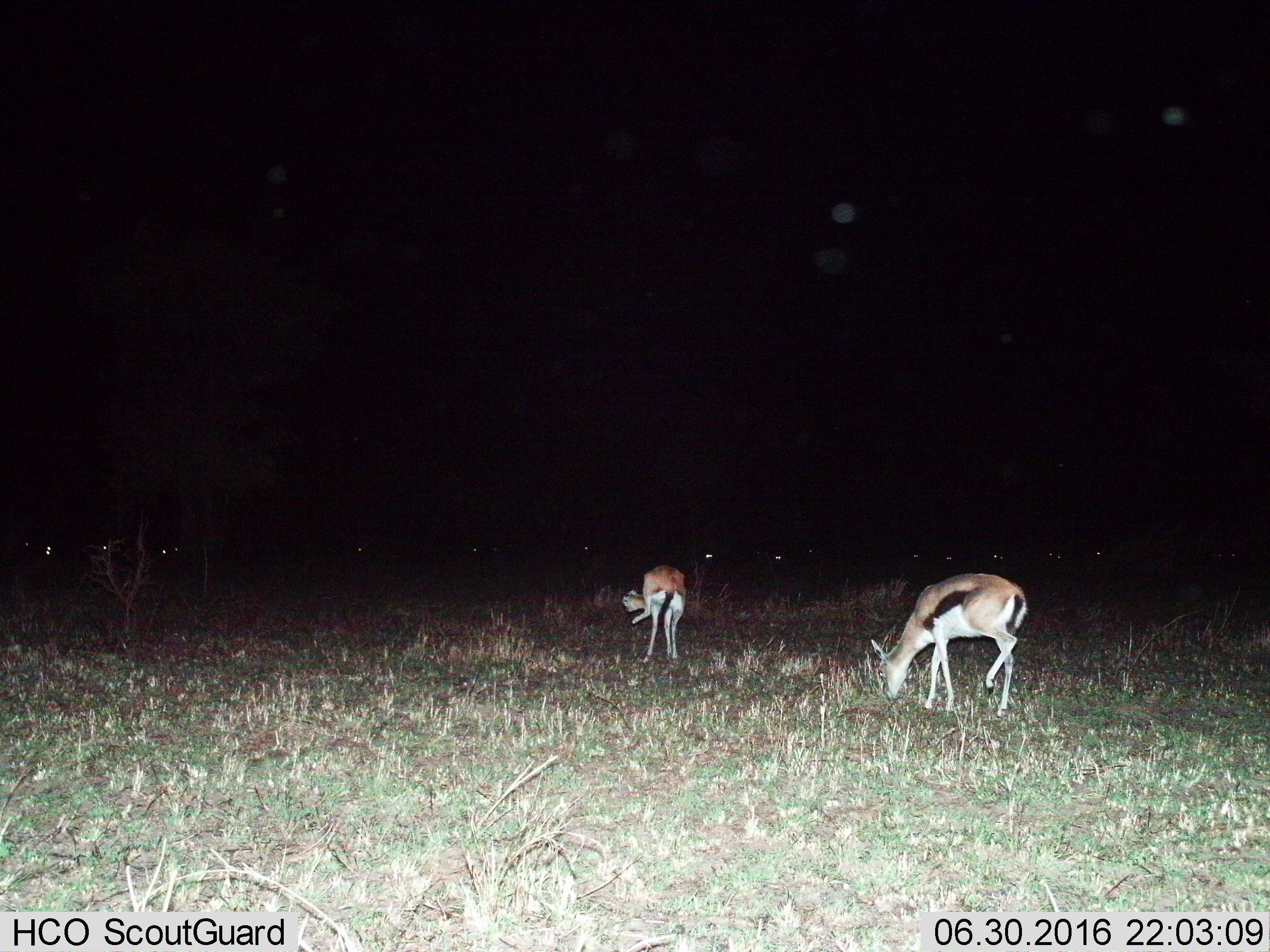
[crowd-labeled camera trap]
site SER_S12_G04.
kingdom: Animalia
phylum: Chordata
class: Mammalia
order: Artiodactyla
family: Bovidae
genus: Eudorcas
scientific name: Eudorcas thomsonii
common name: thomson's gazelle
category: gazellethomsons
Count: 11-50.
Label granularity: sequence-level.